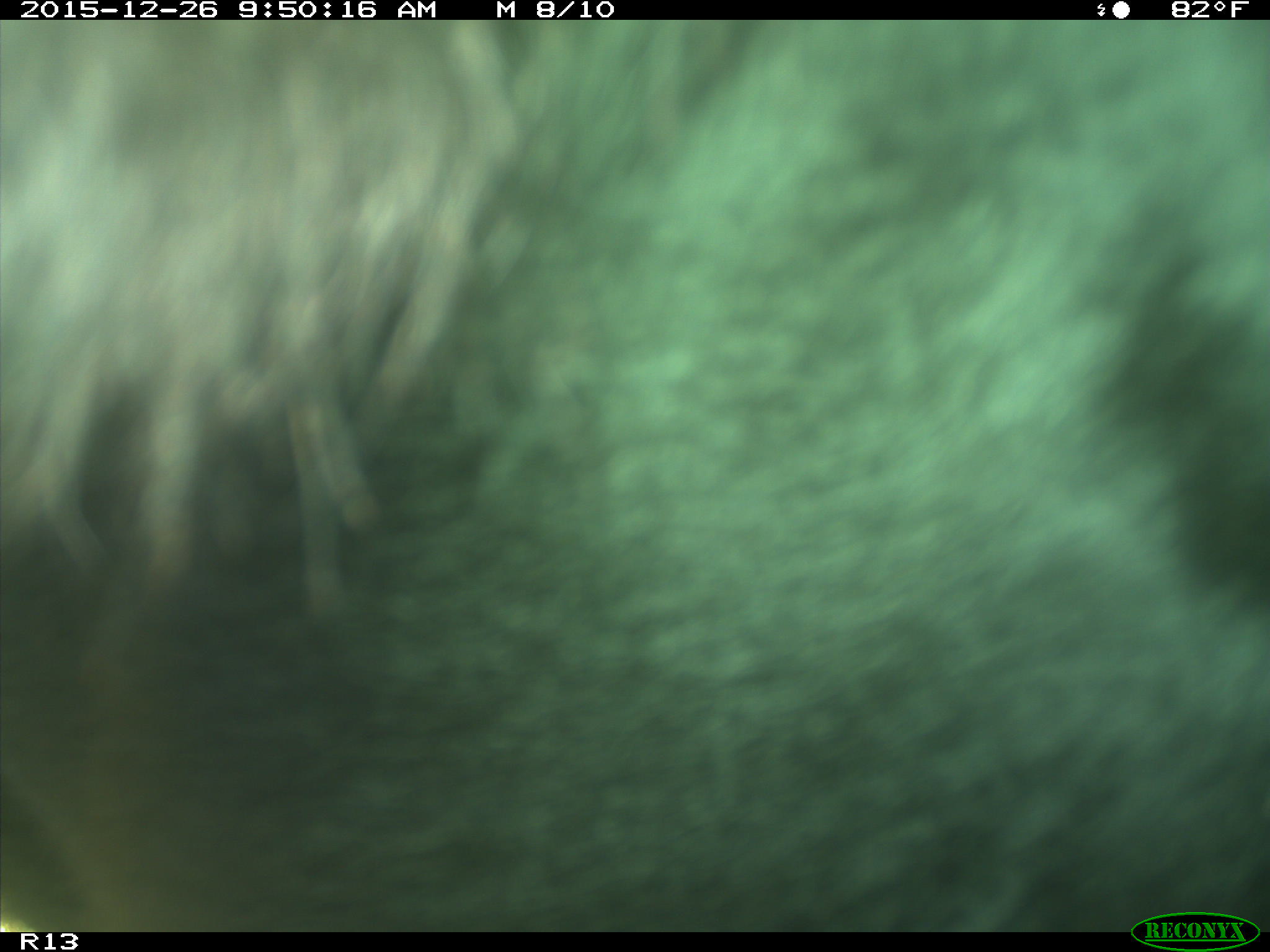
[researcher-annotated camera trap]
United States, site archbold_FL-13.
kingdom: Animalia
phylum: Chordata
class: Mammalia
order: Artiodactyla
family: Bovidae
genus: Bos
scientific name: Bos taurus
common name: domestic cow